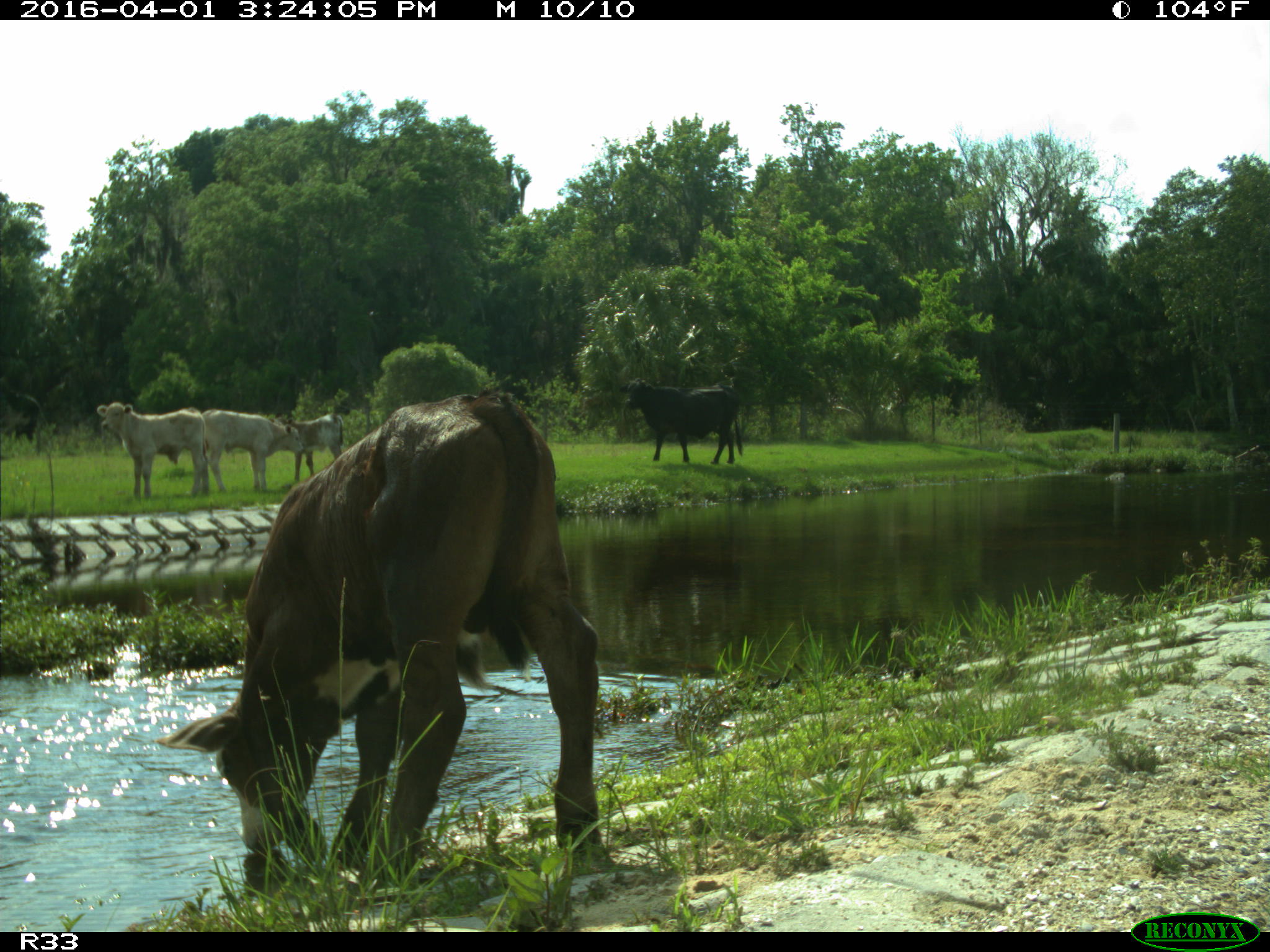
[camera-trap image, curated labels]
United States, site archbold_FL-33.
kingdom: Animalia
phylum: Chordata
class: Mammalia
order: Artiodactyla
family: Bovidae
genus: Bos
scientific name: Bos taurus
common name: domestic cow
Bos taurus (domestic cow).